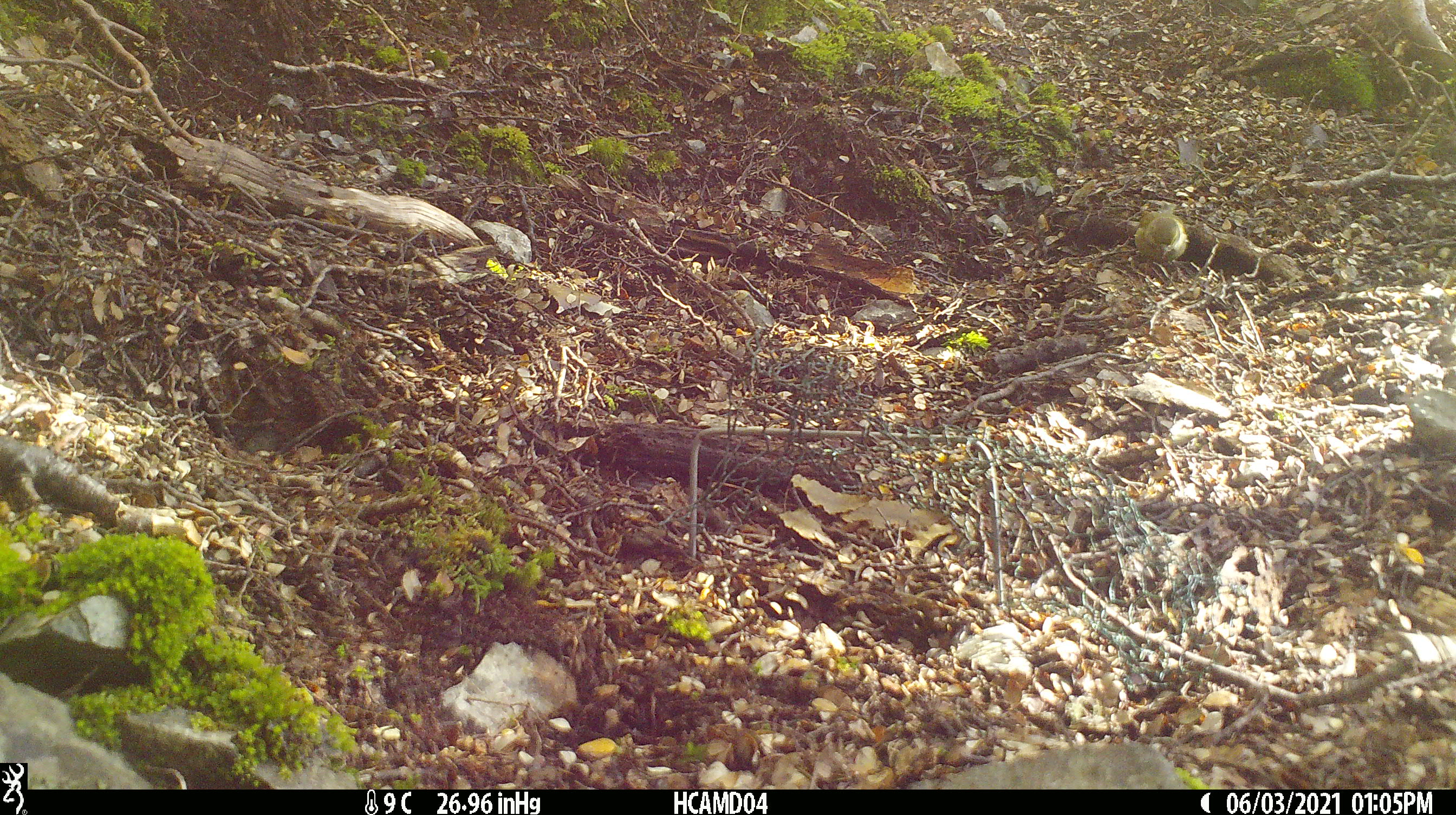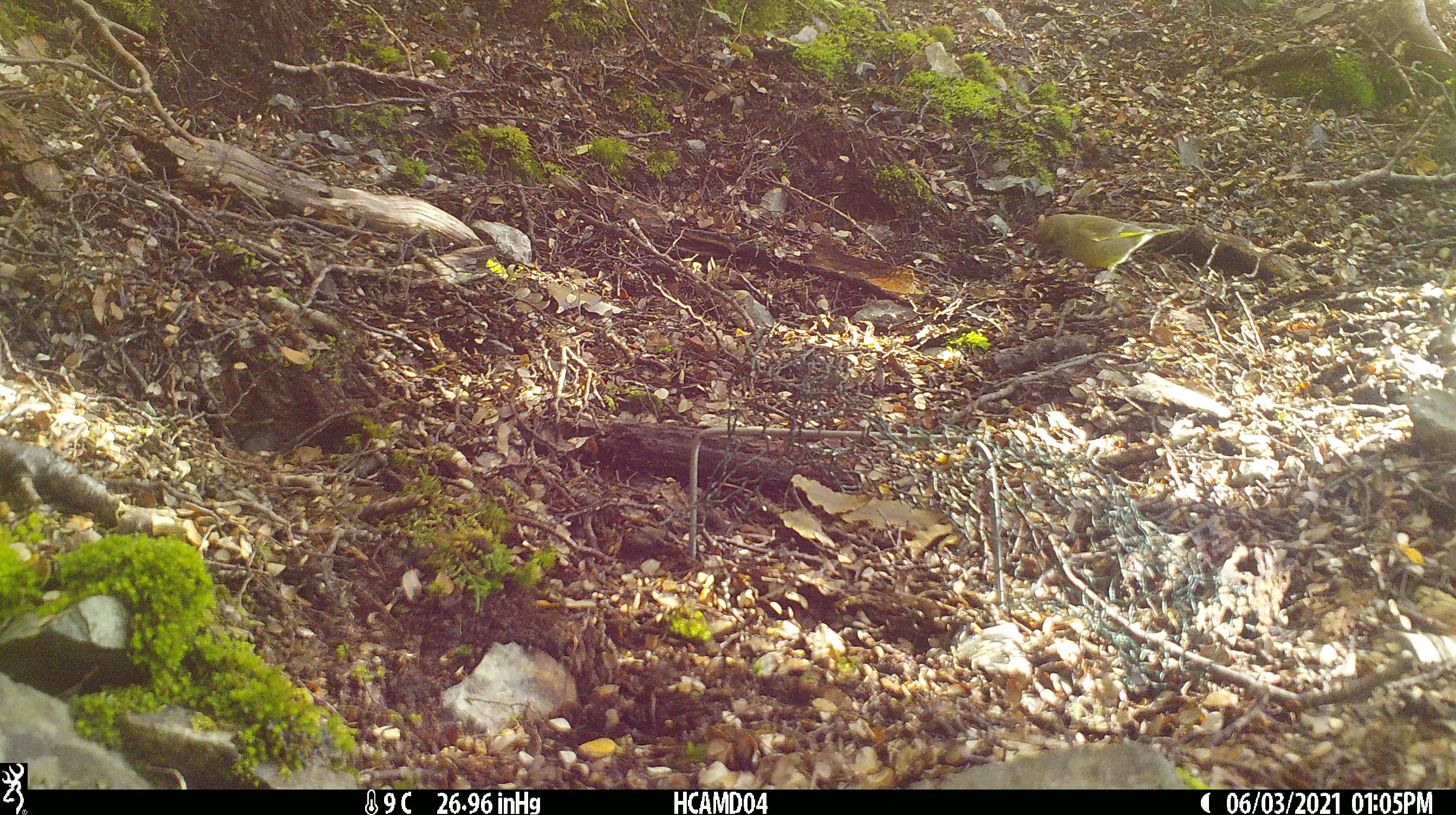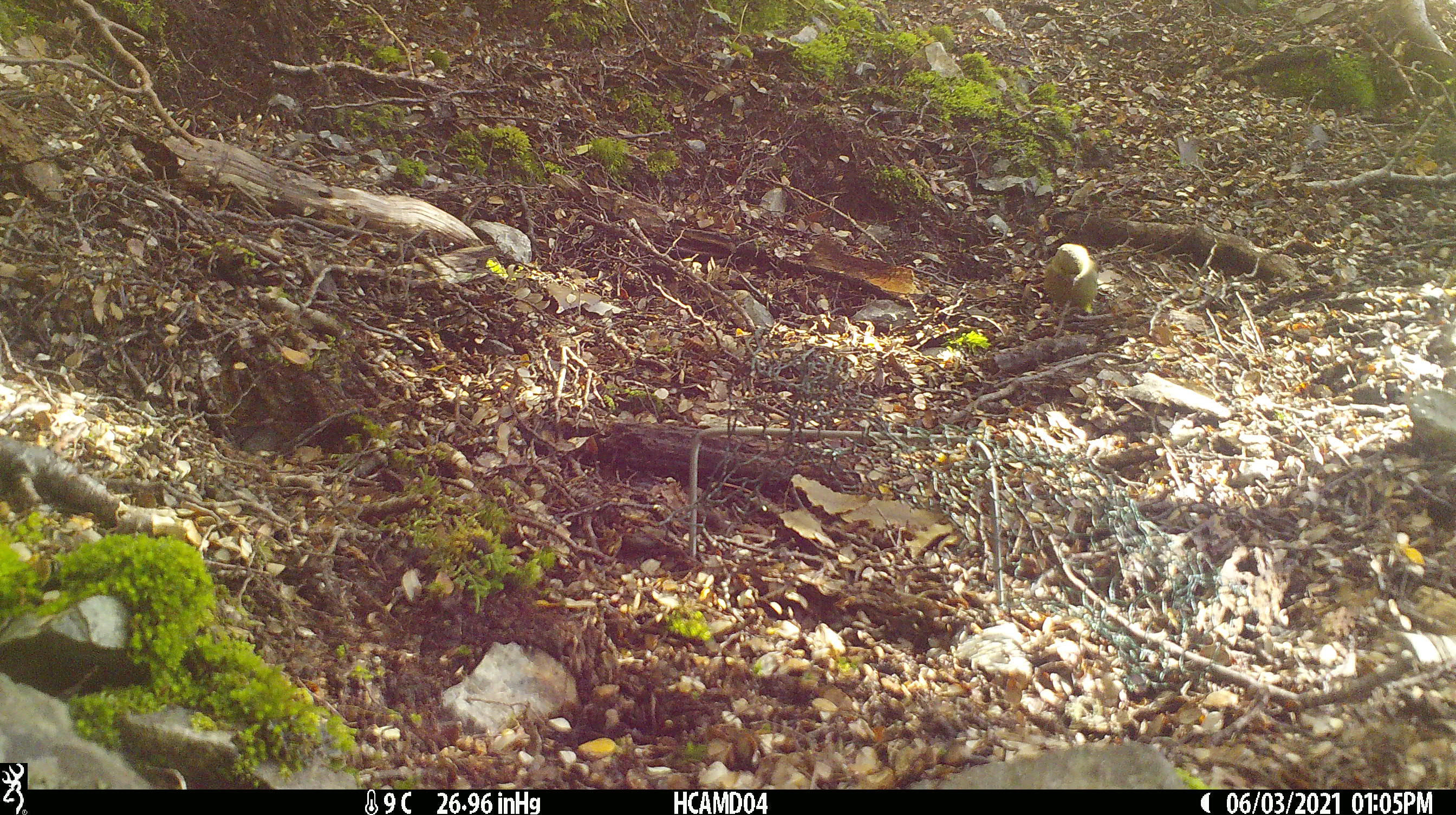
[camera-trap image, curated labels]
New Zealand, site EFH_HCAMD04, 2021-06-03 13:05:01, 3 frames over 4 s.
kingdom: Animalia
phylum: Chordata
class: Aves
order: Passeriformes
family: Fringillidae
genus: Chloris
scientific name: Chloris chloris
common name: greenfinch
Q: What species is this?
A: Greenfinch (Chloris chloris).